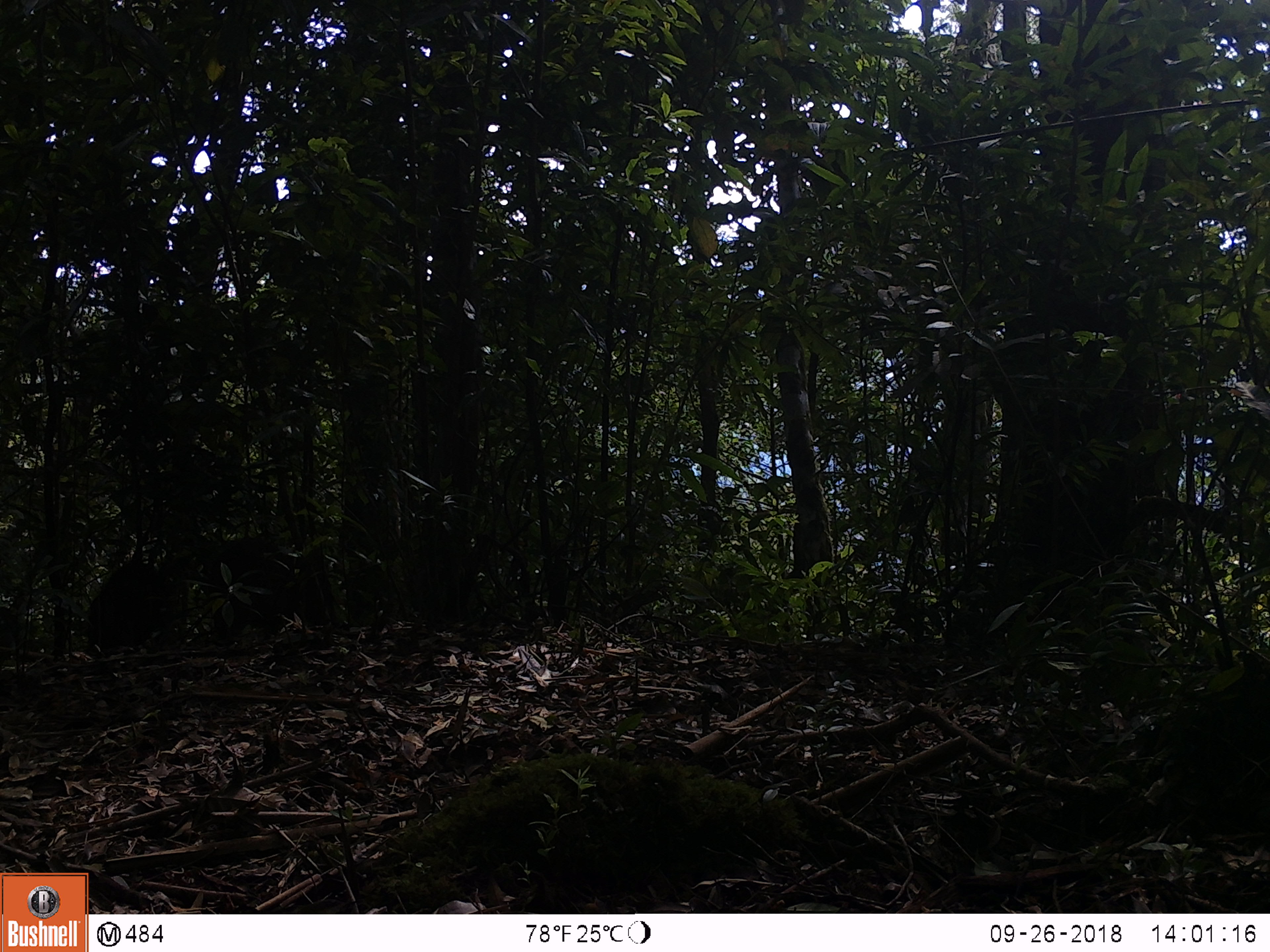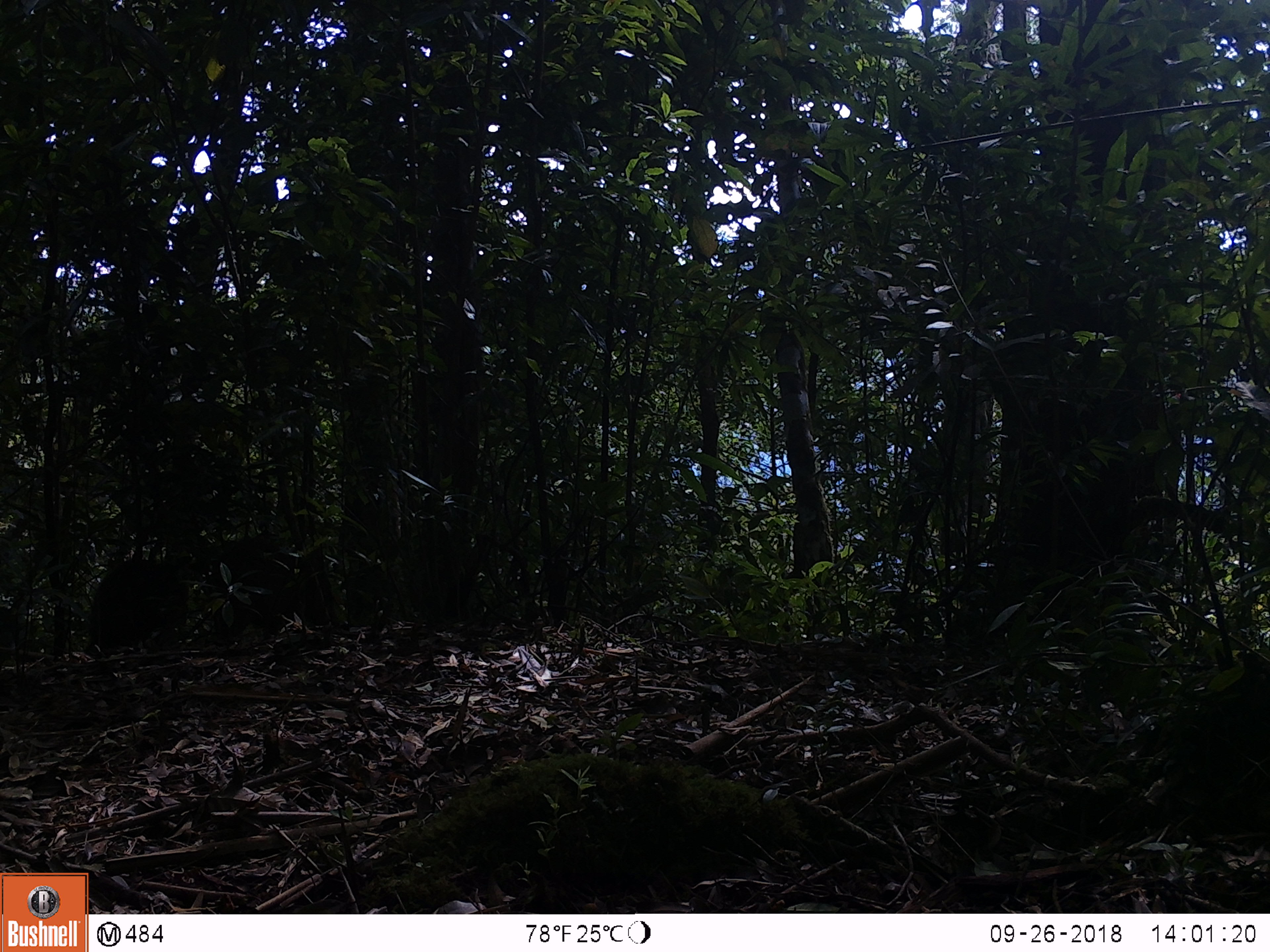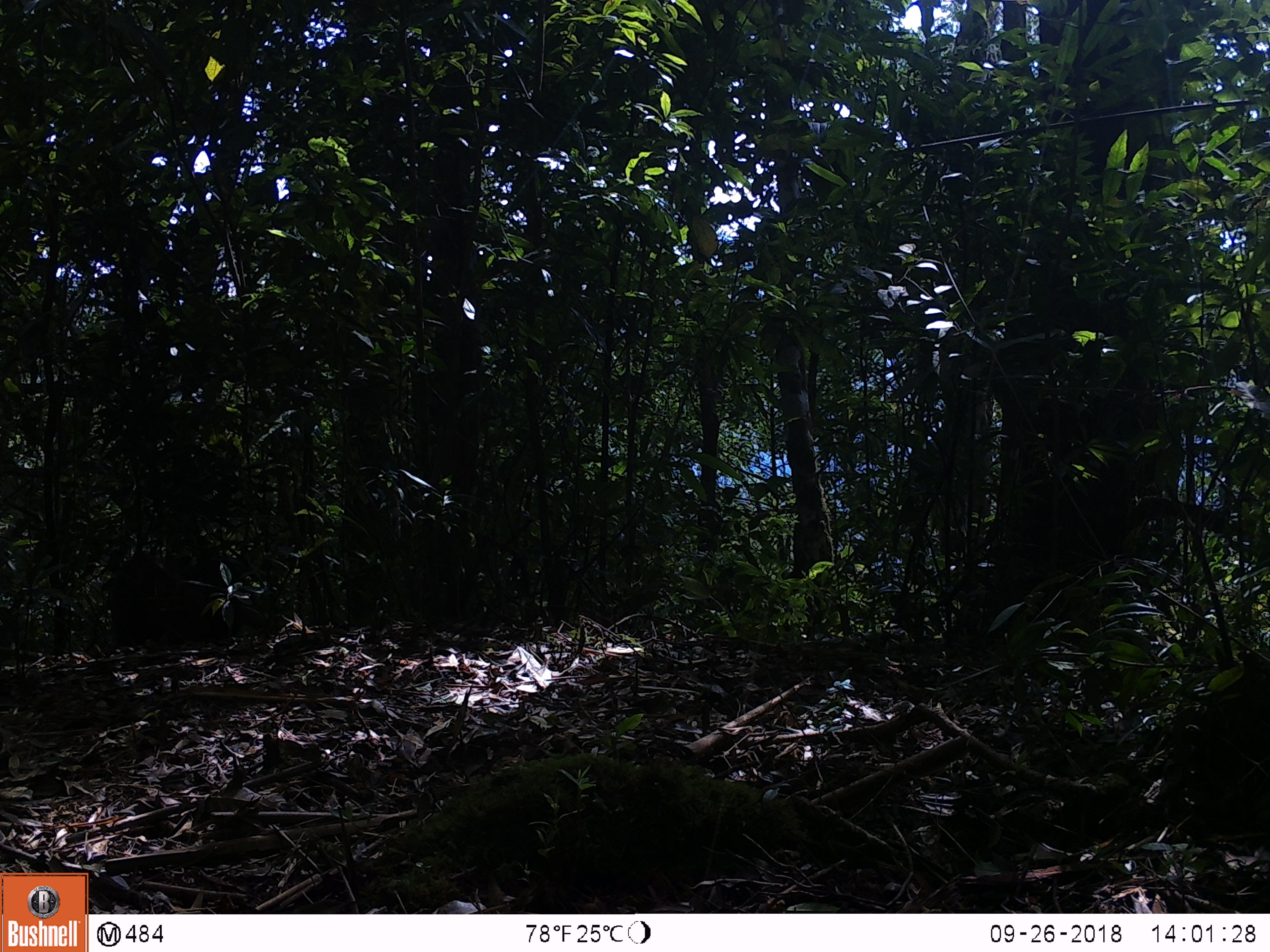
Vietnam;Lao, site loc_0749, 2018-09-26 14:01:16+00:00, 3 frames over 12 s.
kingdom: Animalia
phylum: Chordata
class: Mammalia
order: Artiodactyla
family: Suidae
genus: Sus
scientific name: Sus scrofa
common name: eurasian wild pig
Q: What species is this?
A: Eurasian wild pig (Sus scrofa).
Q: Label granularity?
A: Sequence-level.